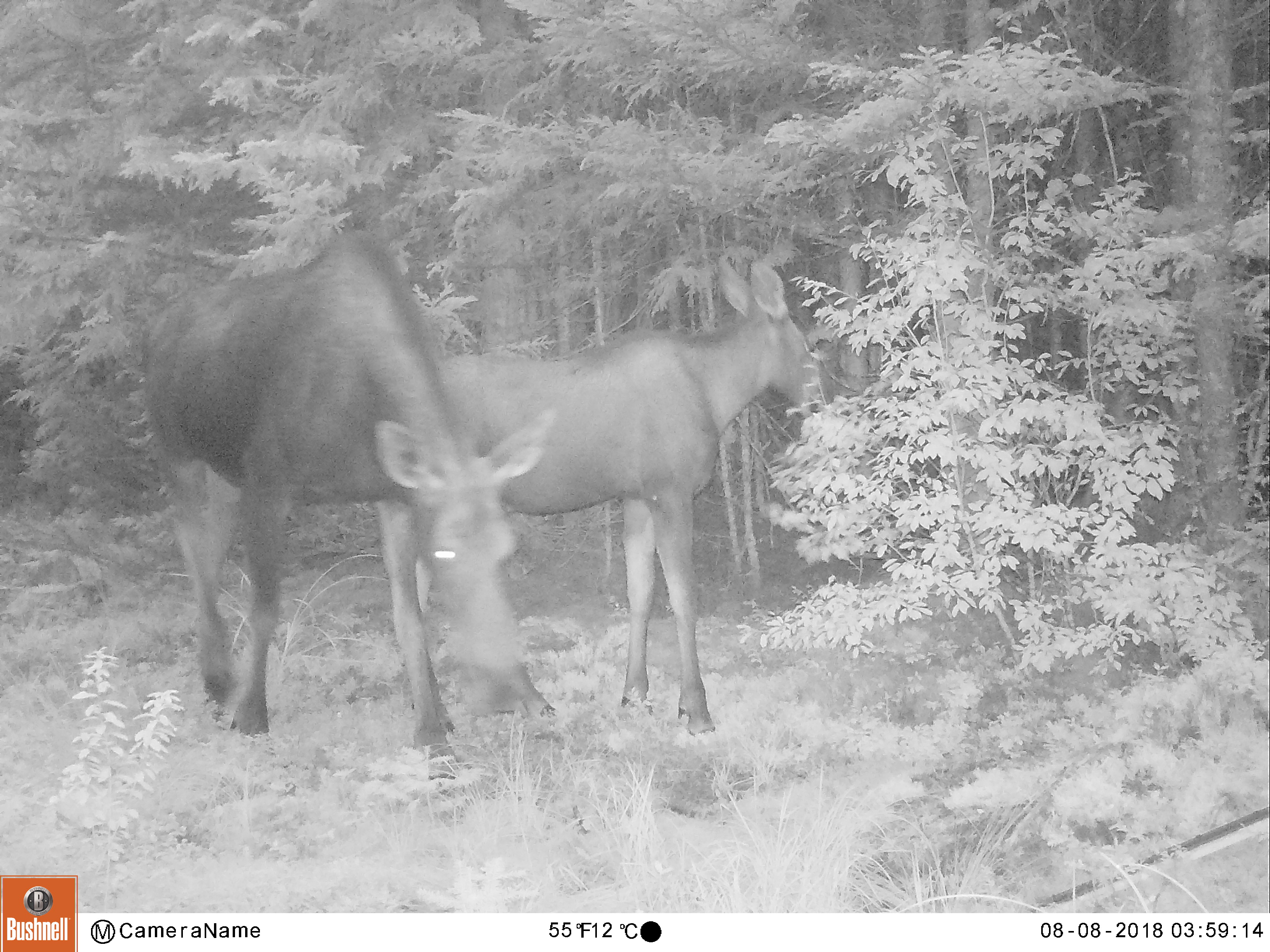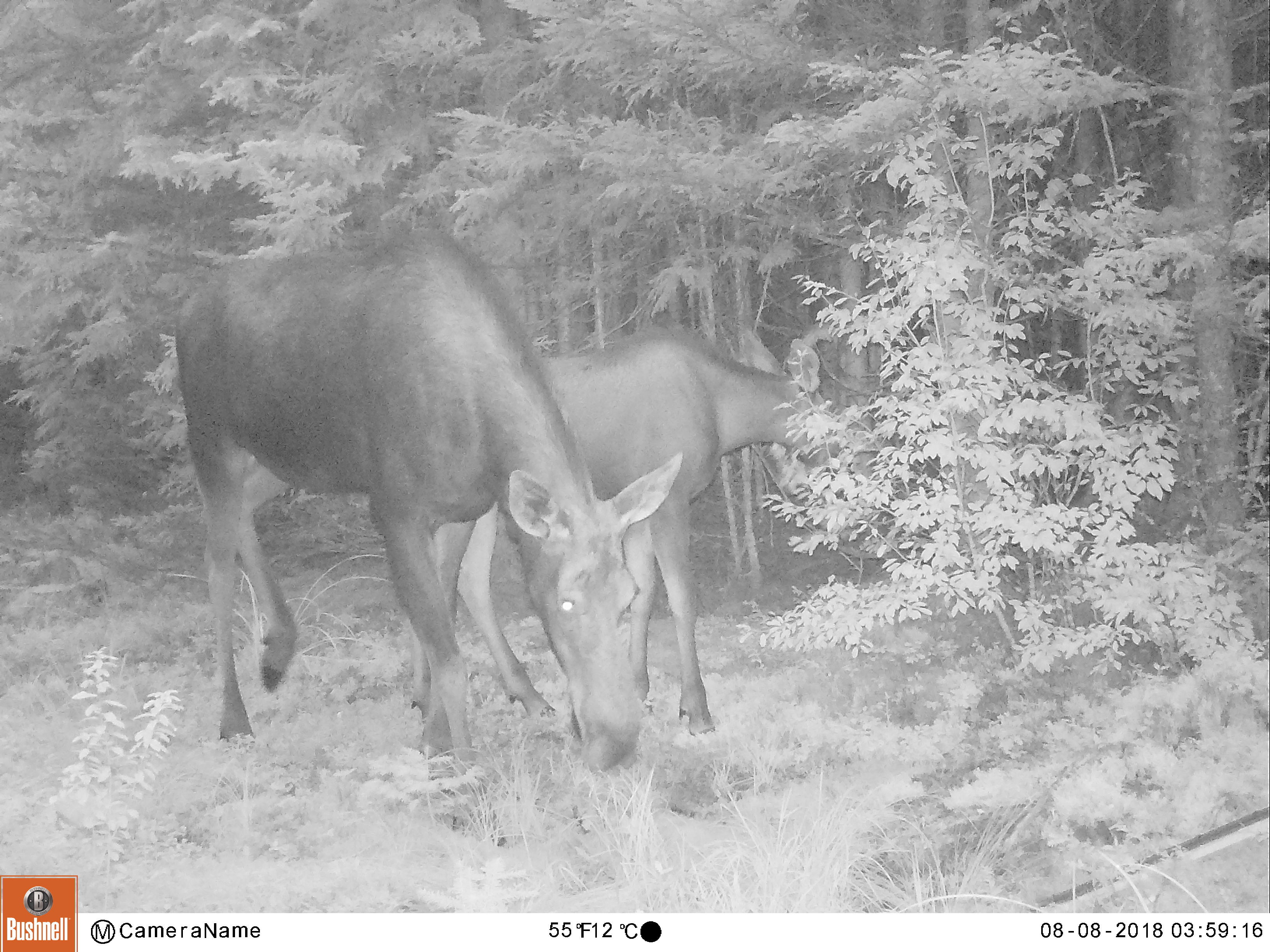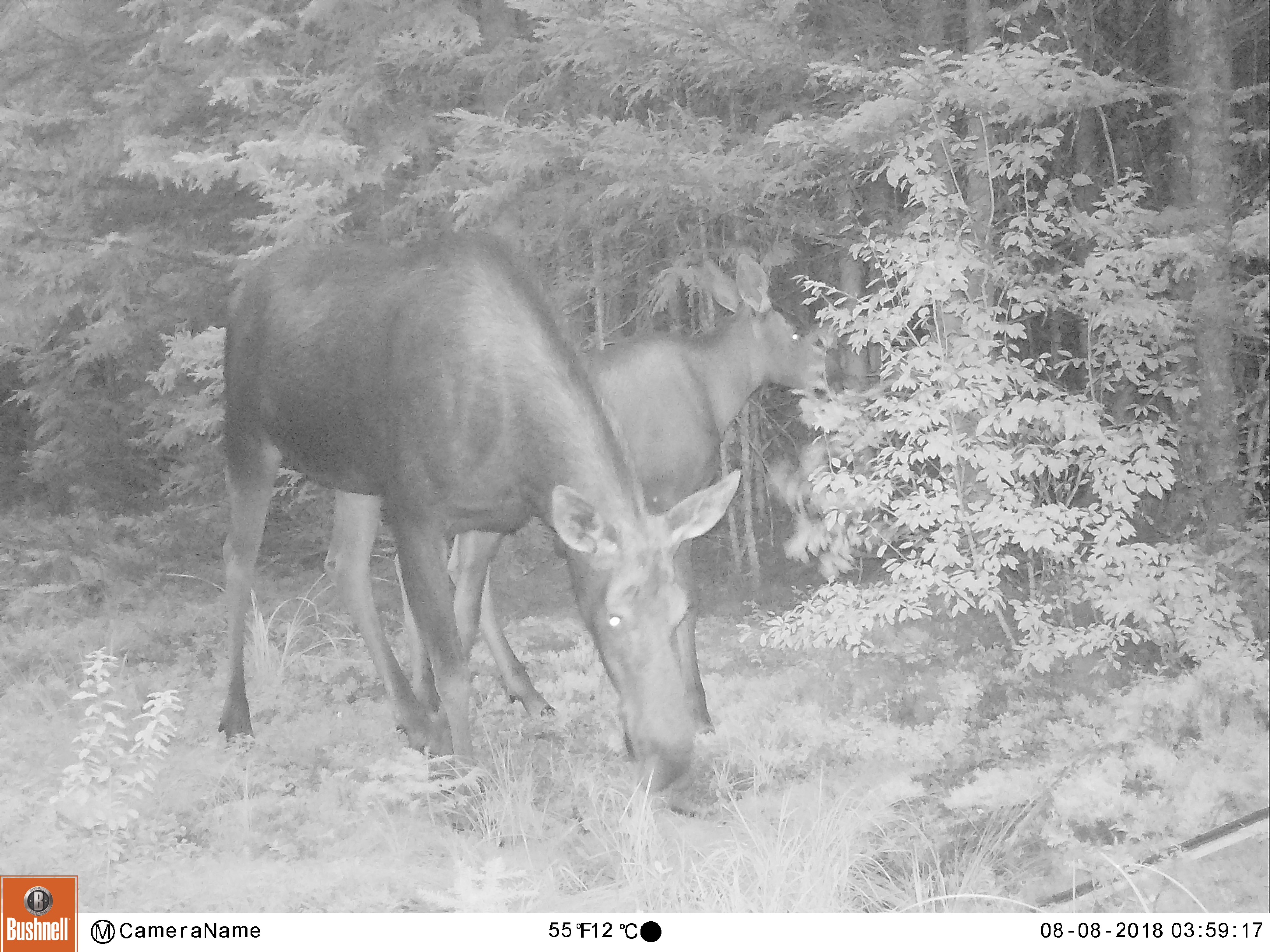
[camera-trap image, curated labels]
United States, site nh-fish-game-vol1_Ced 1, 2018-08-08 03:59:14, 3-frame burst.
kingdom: Animalia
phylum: Chordata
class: Mammalia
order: Artiodactyla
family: Cervidae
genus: Alces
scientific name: Alces alces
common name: moose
Moose (Alces alces).